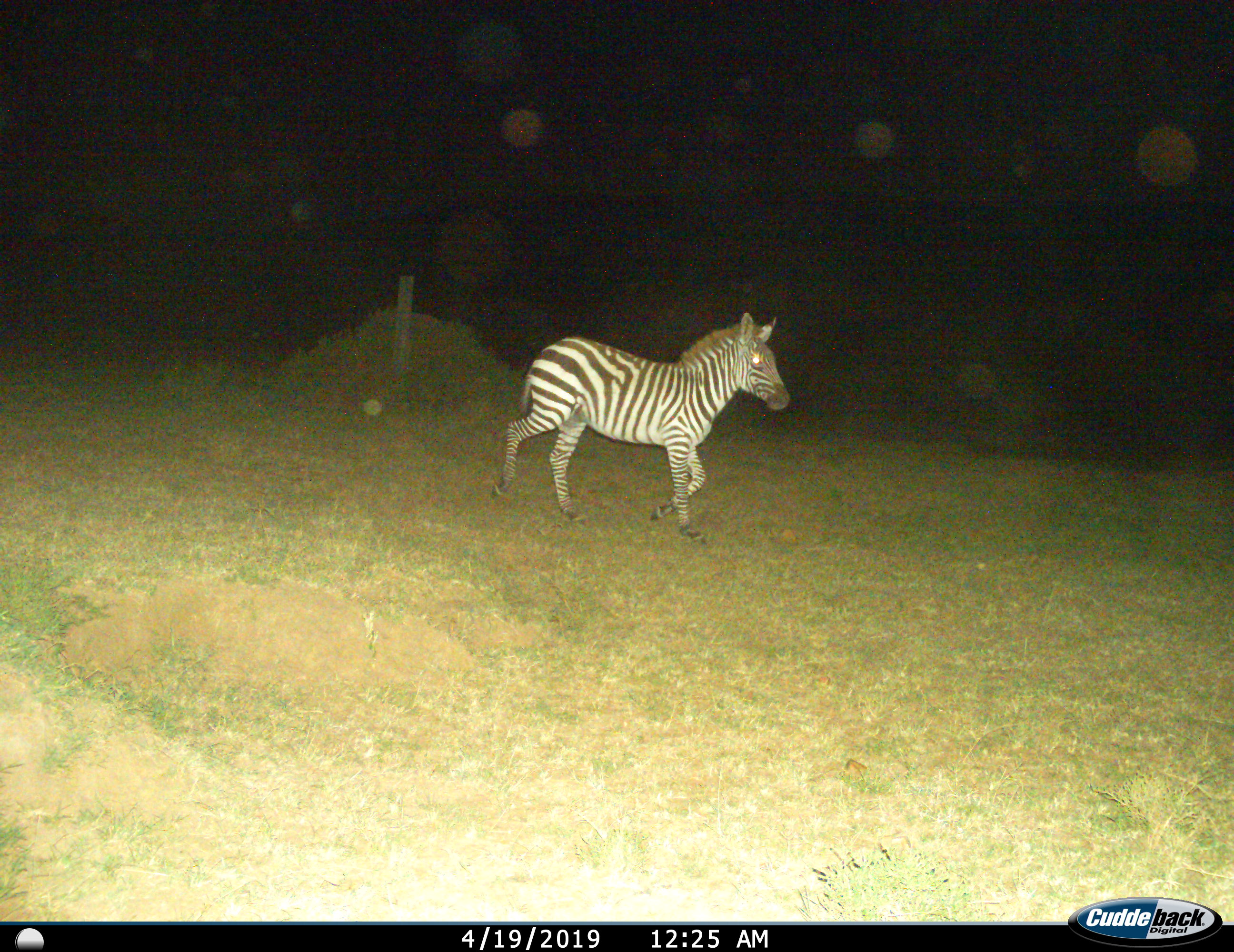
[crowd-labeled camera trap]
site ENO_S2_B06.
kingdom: Animalia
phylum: Chordata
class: Mammalia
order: Perissodactyla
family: Equidae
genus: Equus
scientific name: Equus quagga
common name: plains zebra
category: zebraplains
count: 1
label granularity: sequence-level